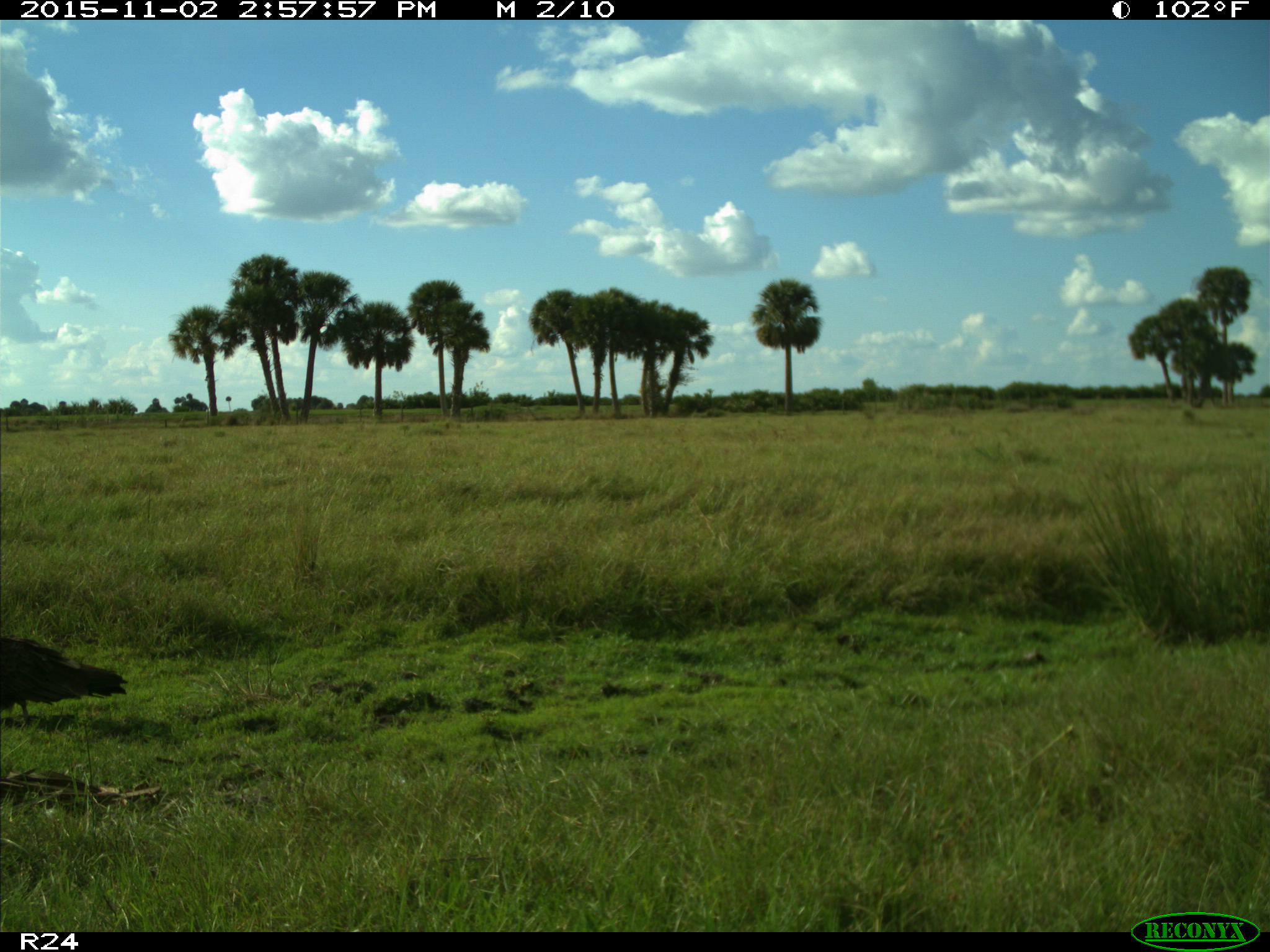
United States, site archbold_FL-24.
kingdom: Animalia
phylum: Chordata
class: Aves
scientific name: Aves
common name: birds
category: unidentified bird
Unidentified bird (birds) (Aves).